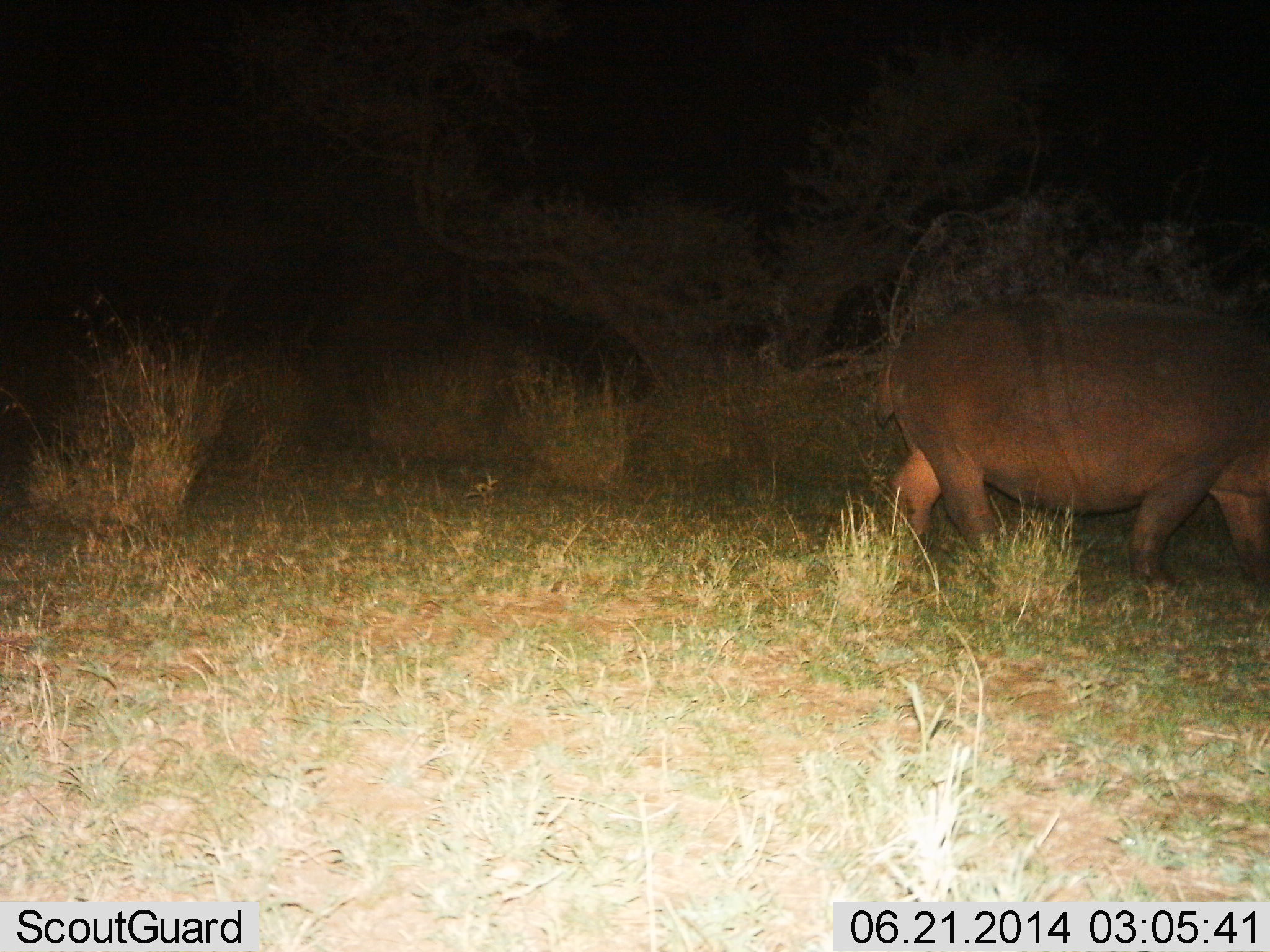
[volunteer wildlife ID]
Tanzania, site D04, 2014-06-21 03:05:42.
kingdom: Animalia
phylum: Chordata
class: Mammalia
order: Artiodactyla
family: Hippopotamidae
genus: Hippopotamus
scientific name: Hippopotamus amphibius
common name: hippopotamus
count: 1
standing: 20%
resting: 0%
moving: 80%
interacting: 0%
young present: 0%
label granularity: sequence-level